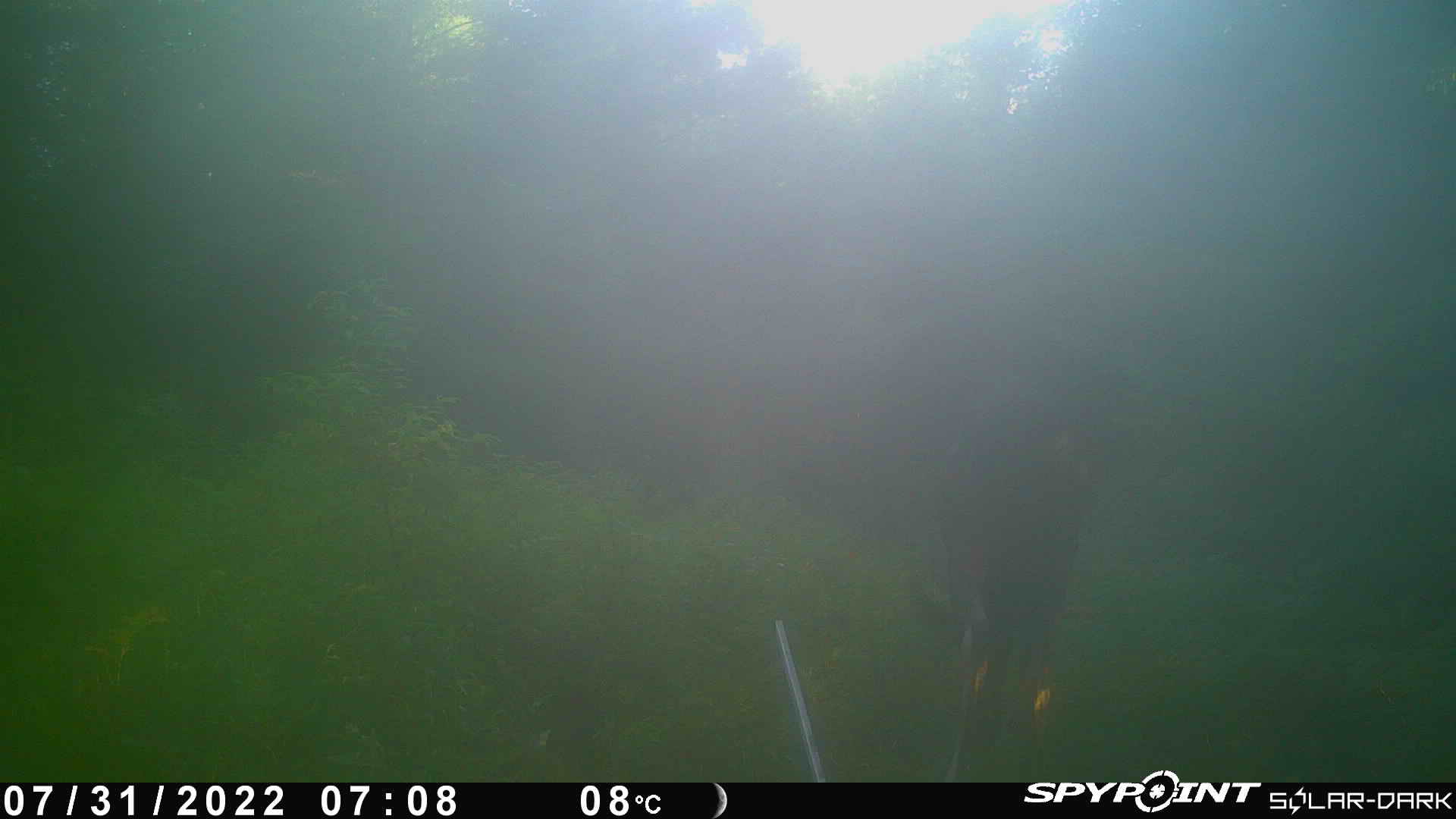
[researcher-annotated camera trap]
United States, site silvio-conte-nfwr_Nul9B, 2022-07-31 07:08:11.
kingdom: Animalia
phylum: Chordata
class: Mammalia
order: Artiodactyla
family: Cervidae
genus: Alces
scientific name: Alces alces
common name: moose